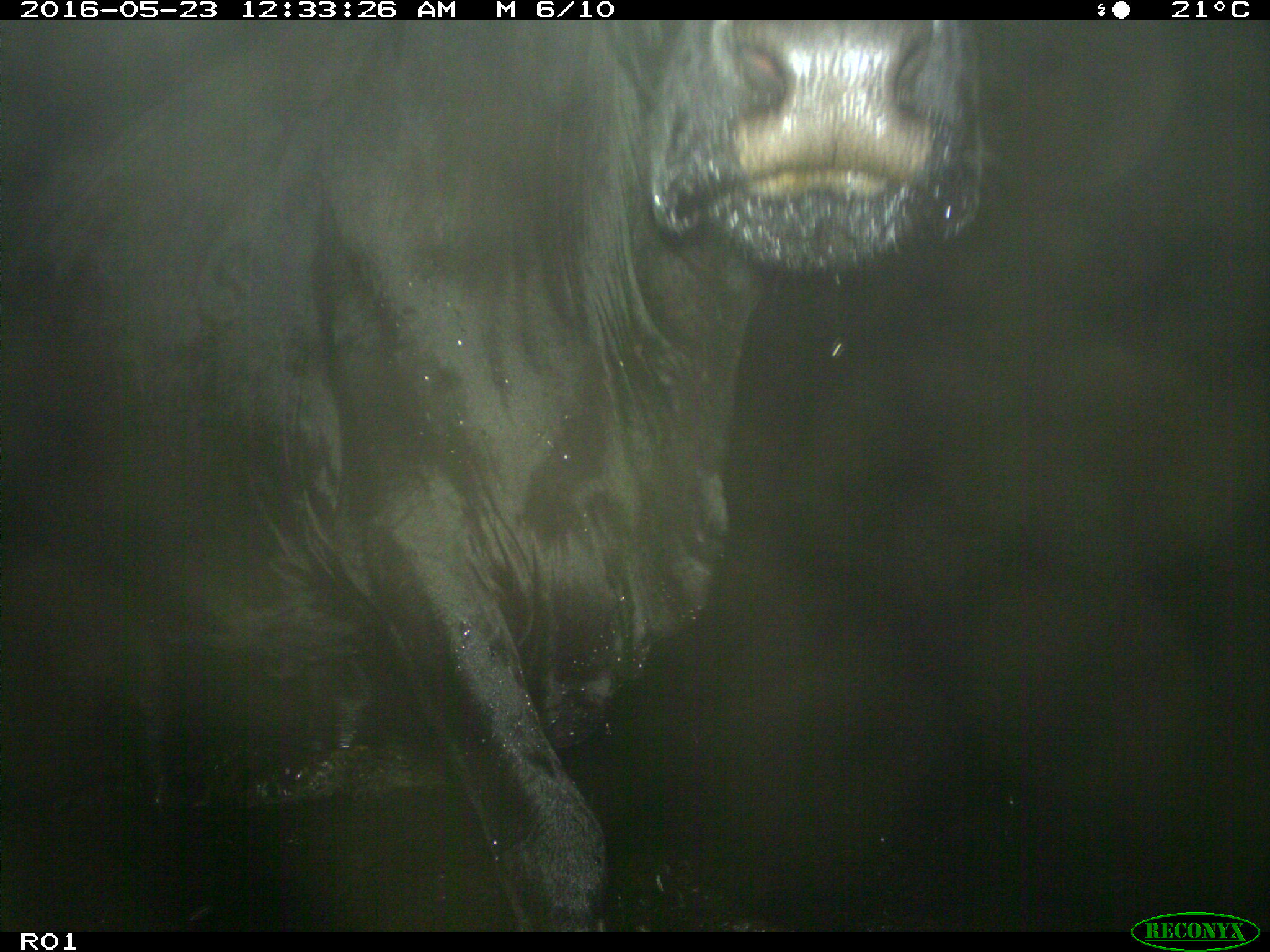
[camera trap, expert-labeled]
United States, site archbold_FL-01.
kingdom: Animalia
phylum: Chordata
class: Mammalia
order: Artiodactyla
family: Bovidae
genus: Bos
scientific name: Bos taurus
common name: domestic cow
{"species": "Bos taurus (domestic cow)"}